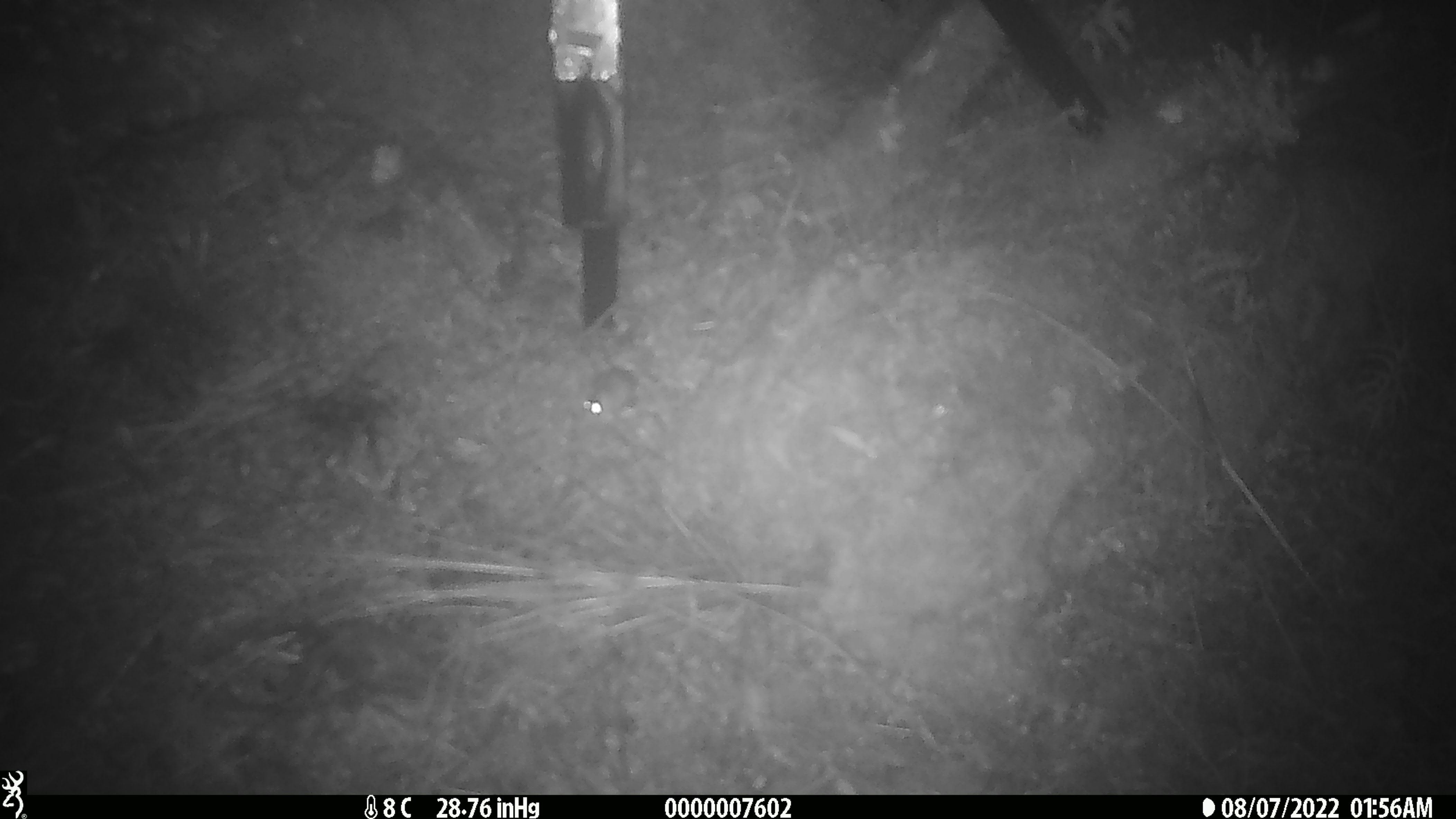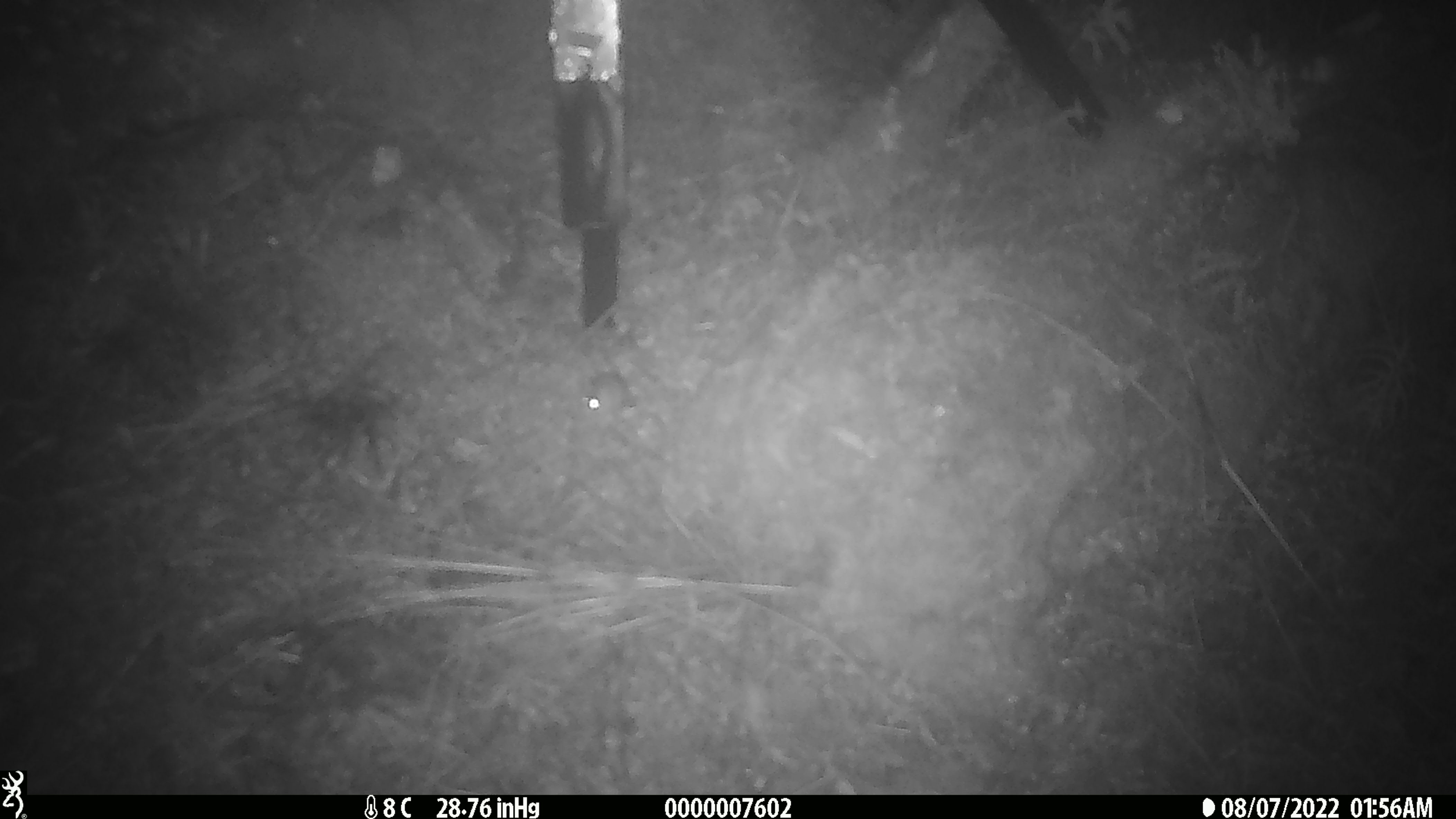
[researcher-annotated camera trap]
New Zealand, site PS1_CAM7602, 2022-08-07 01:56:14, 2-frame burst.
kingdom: Animalia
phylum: Chordata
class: Mammalia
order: Rodentia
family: Muridae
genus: Mus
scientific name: Mus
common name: mouse